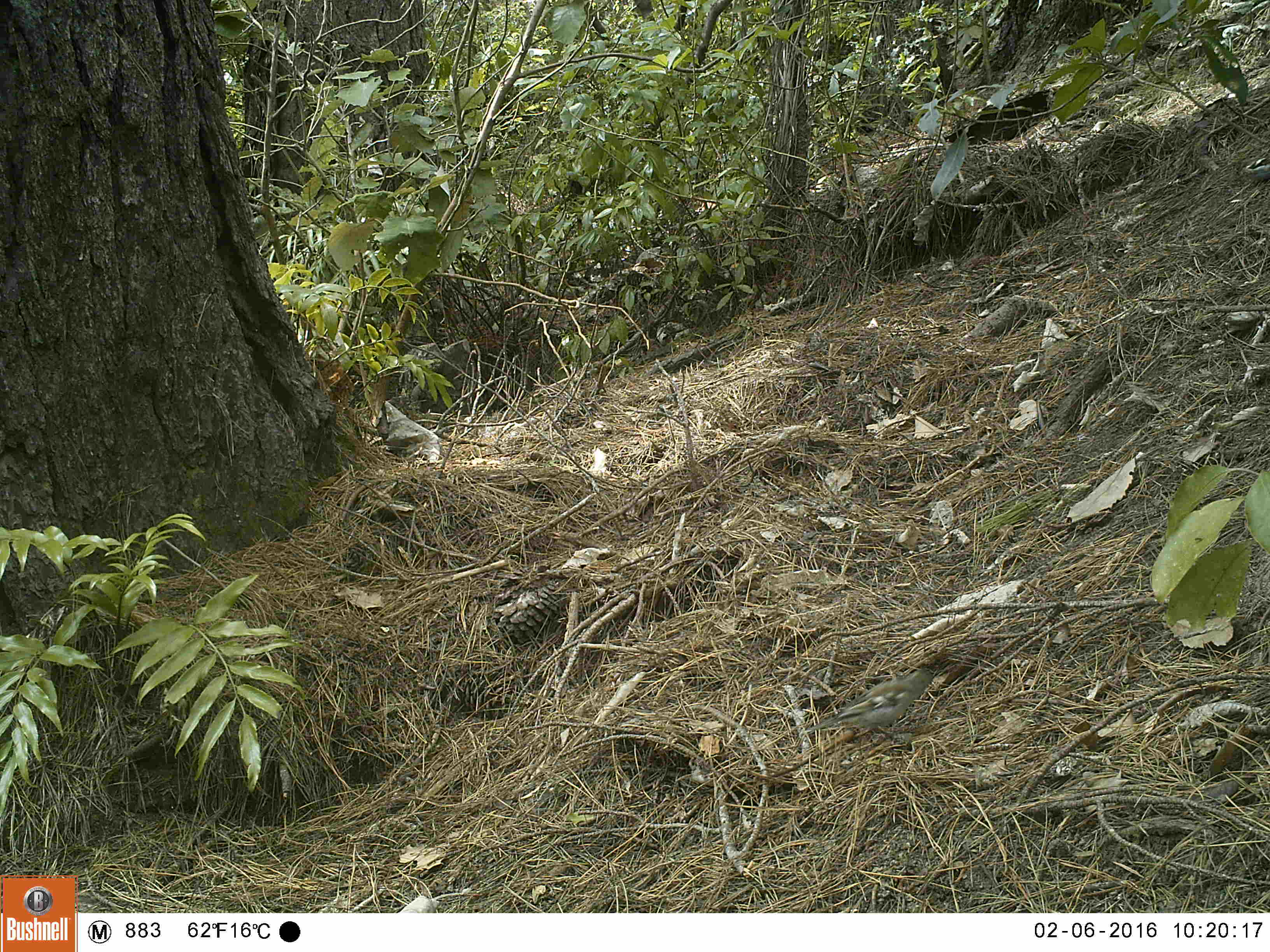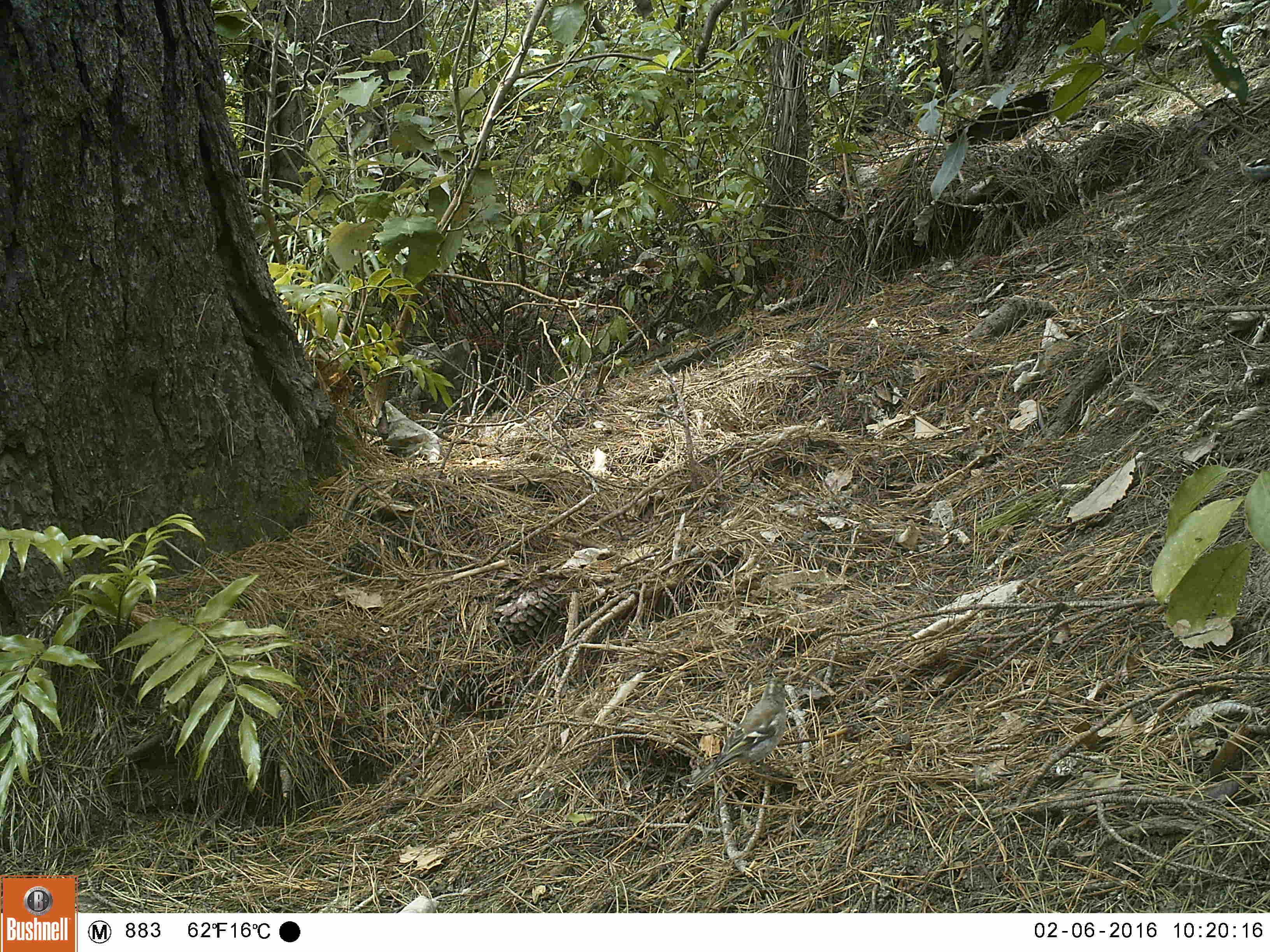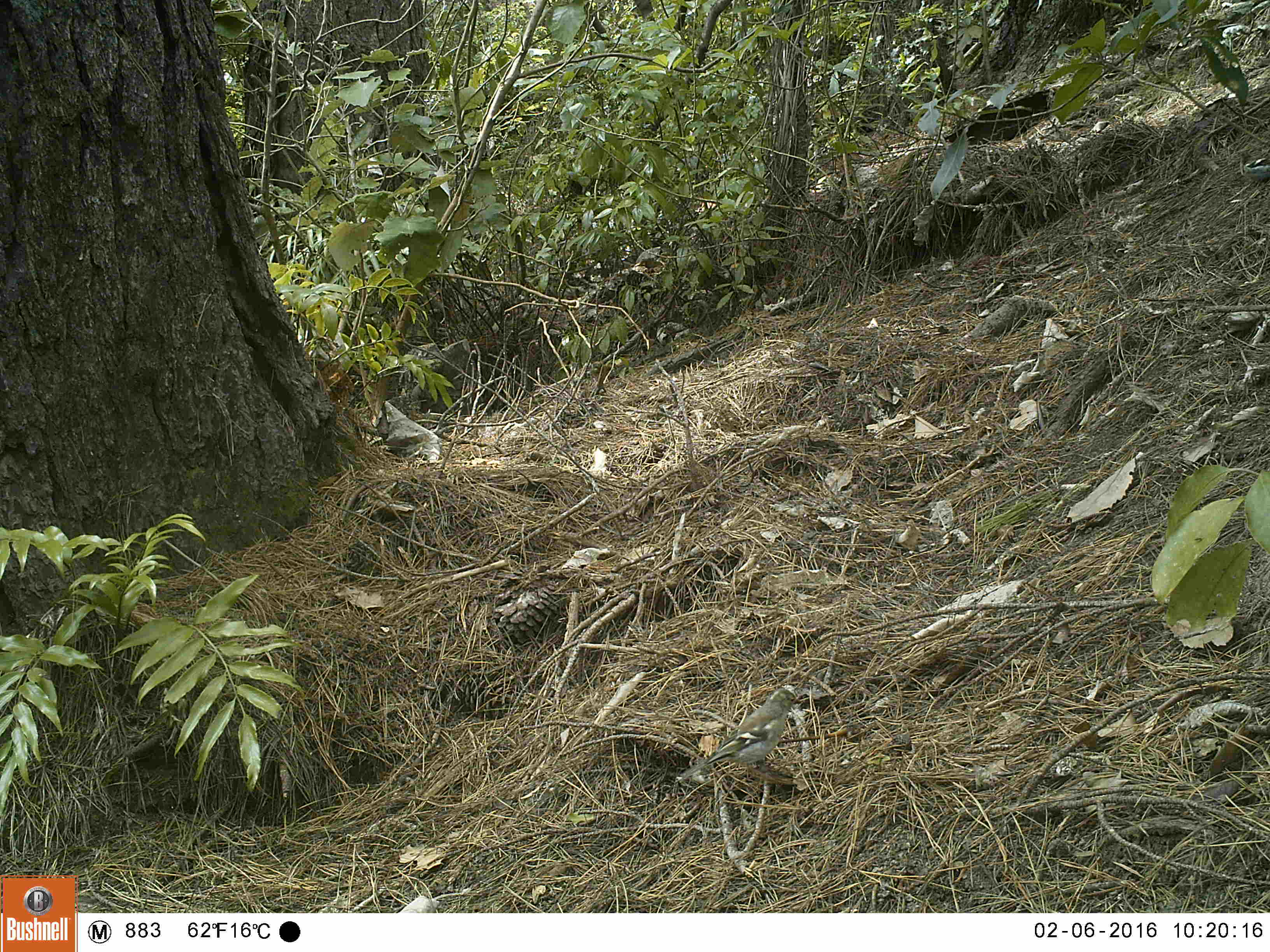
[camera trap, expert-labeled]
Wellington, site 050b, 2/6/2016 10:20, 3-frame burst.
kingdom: Animalia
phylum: Chordata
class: Aves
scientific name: Aves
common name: bird